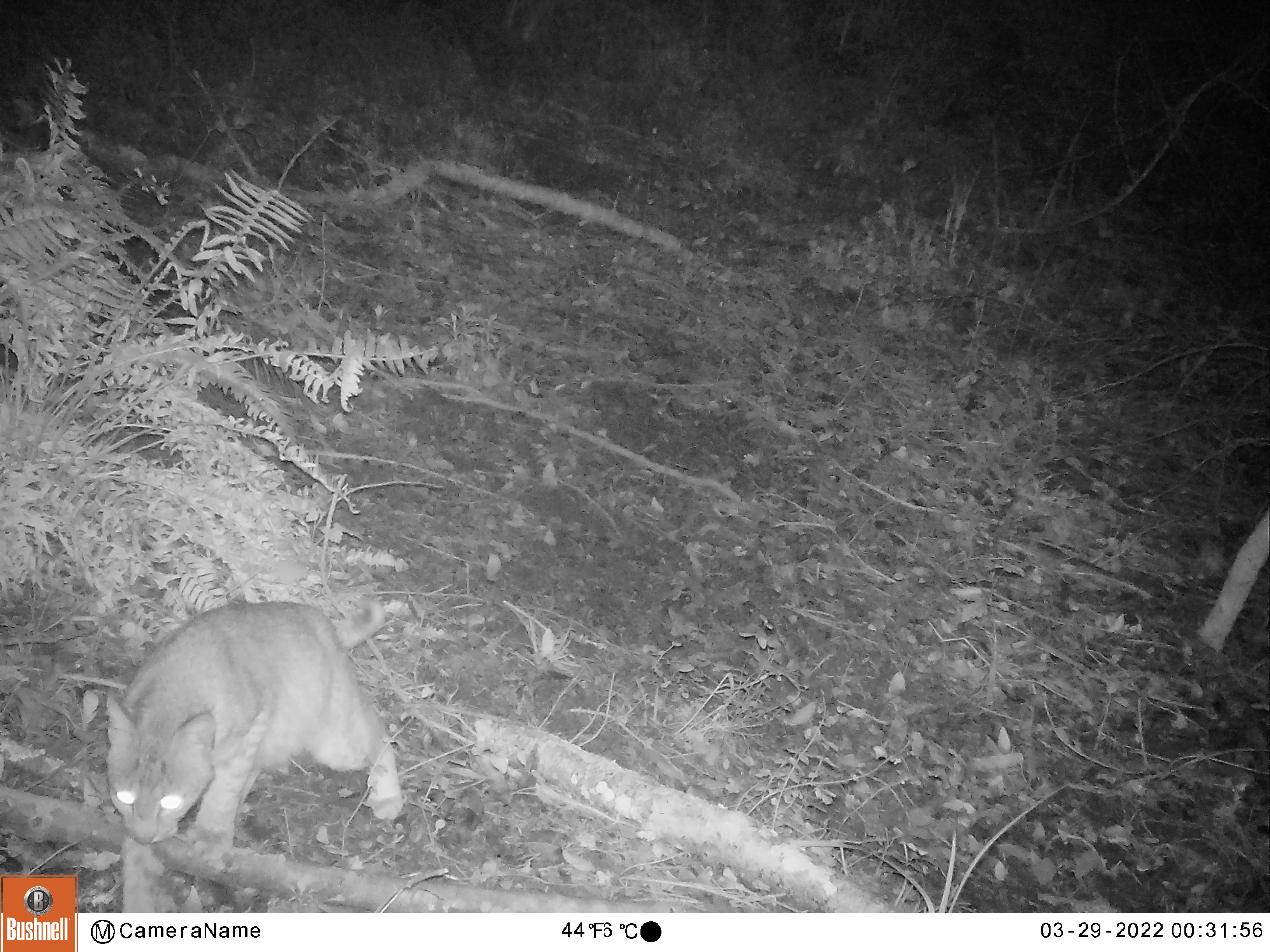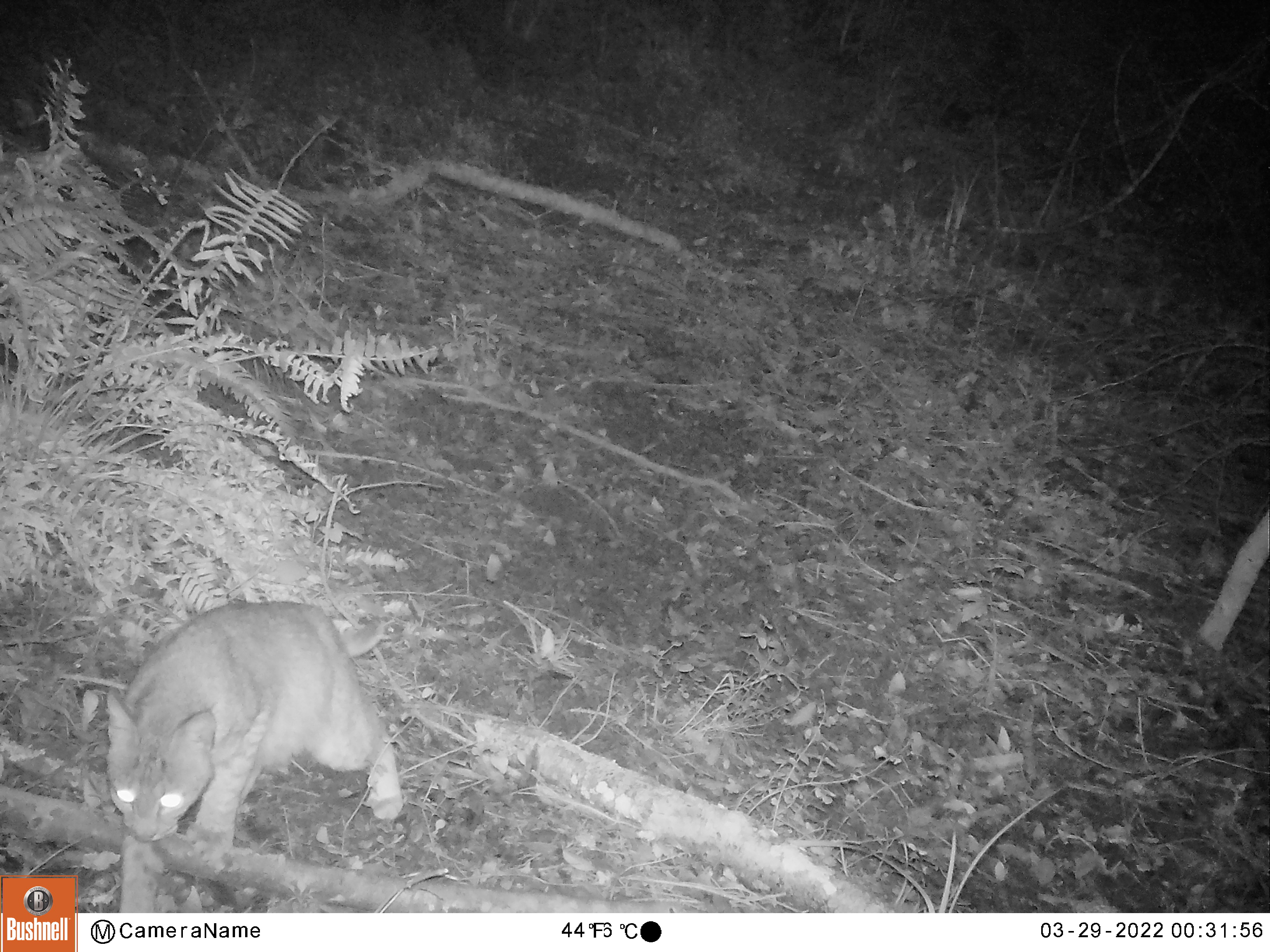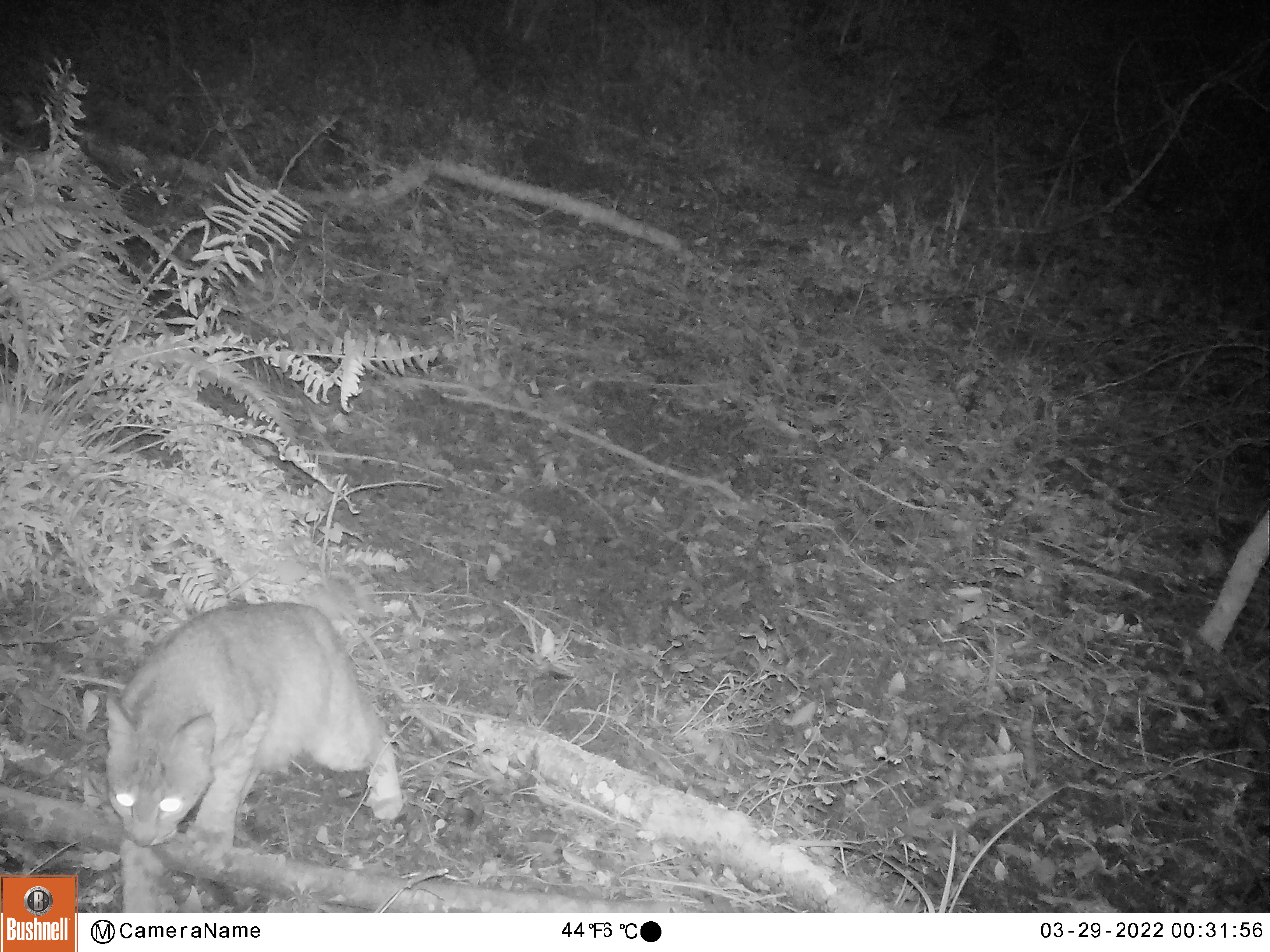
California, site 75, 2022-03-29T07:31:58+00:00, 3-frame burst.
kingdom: Animalia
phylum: Chordata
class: Mammalia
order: Carnivora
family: Felidae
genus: Lynx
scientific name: Lynx rufus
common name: bobcat